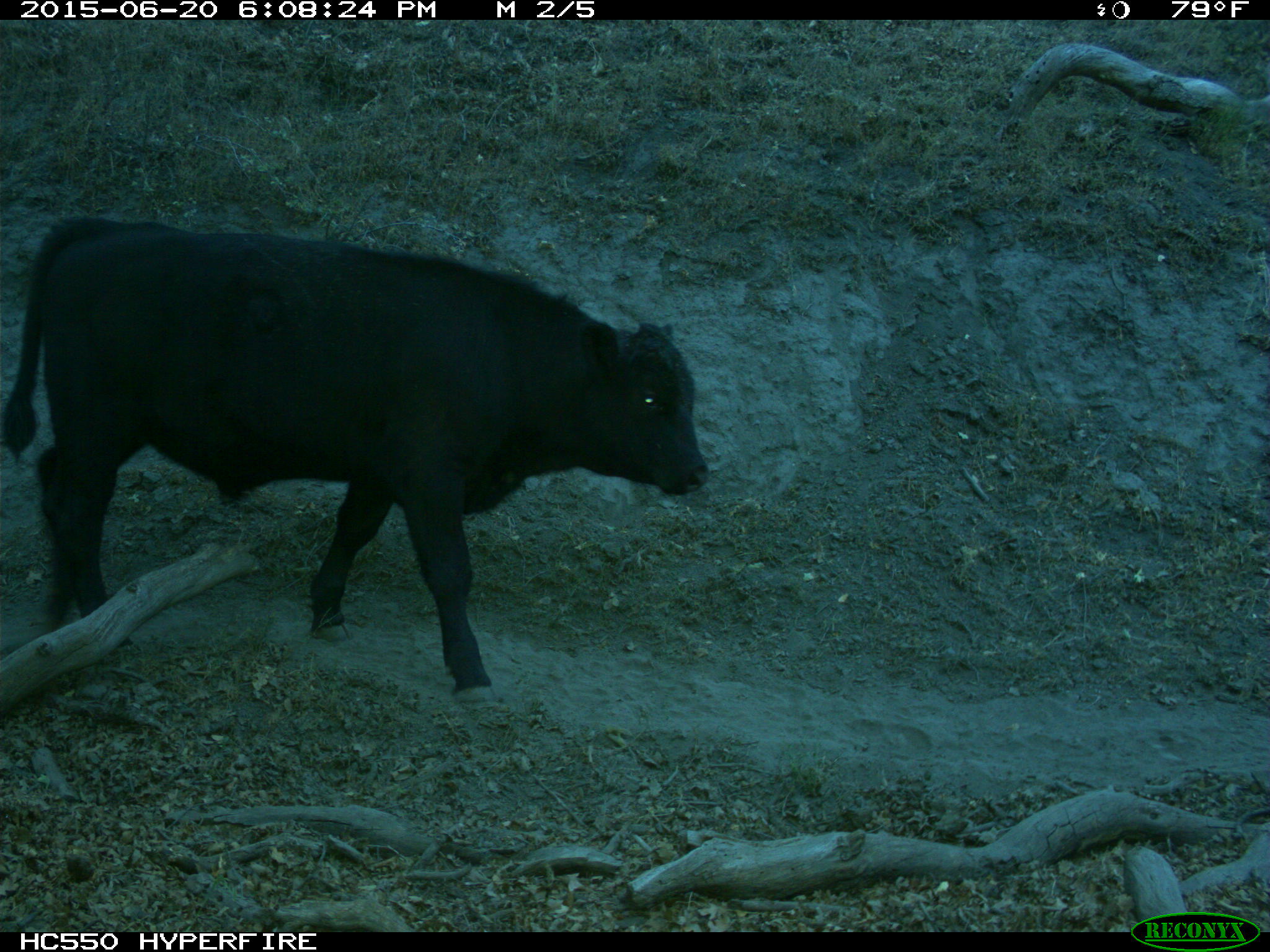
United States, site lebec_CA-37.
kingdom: Animalia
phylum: Chordata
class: Mammalia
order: Artiodactyla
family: Bovidae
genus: Bos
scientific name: Bos taurus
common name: domestic cow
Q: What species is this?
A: Bos taurus (domestic cow).